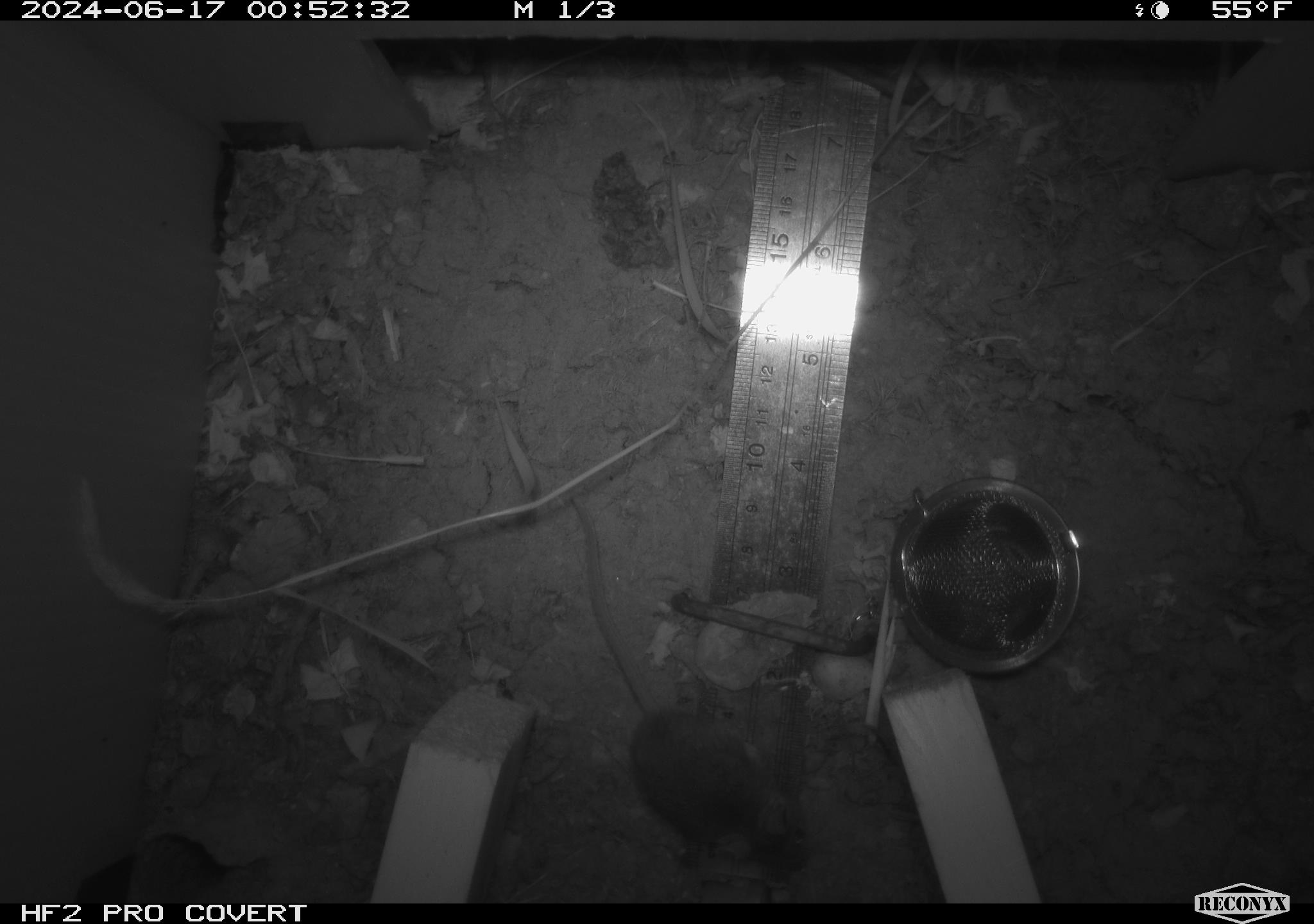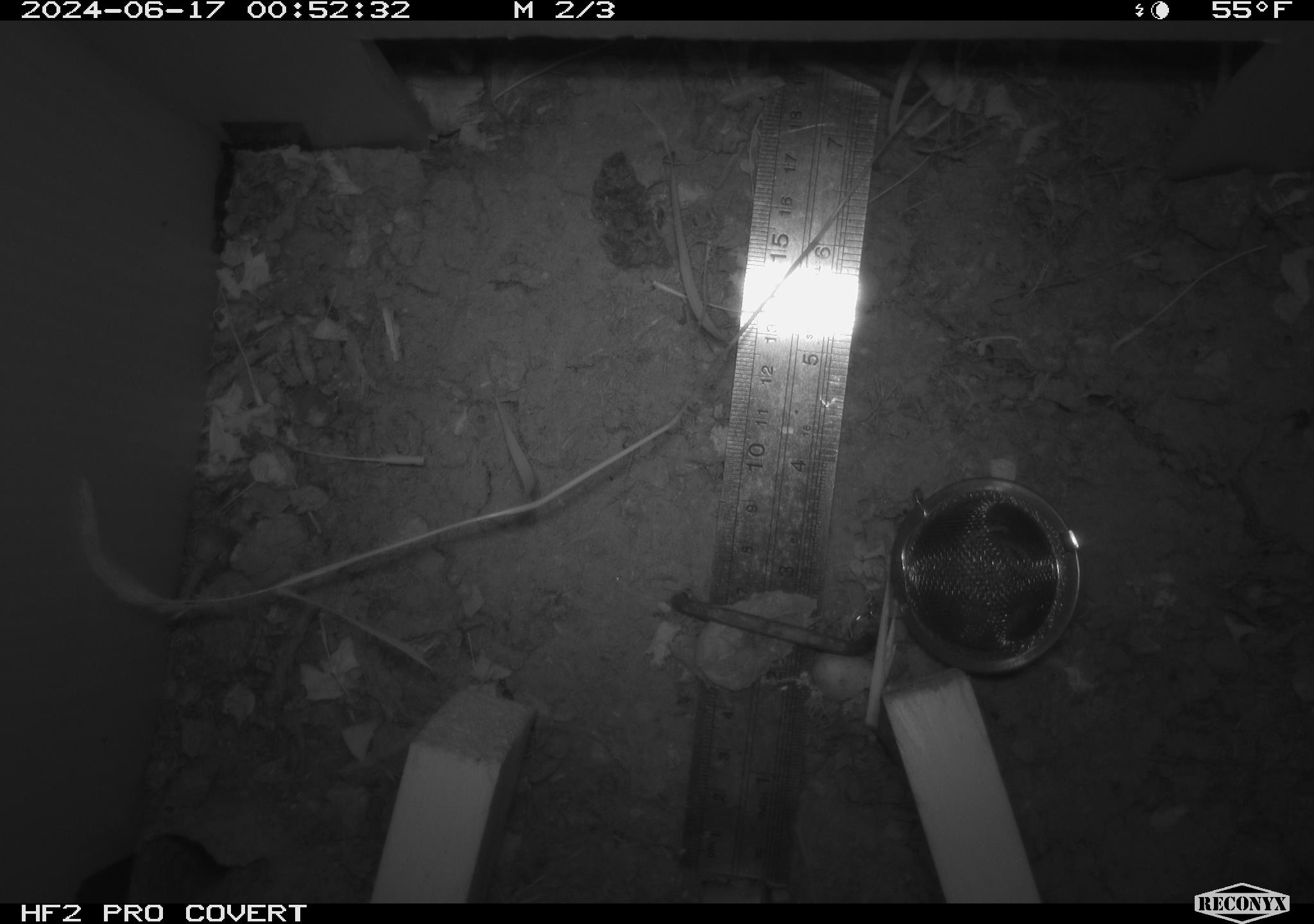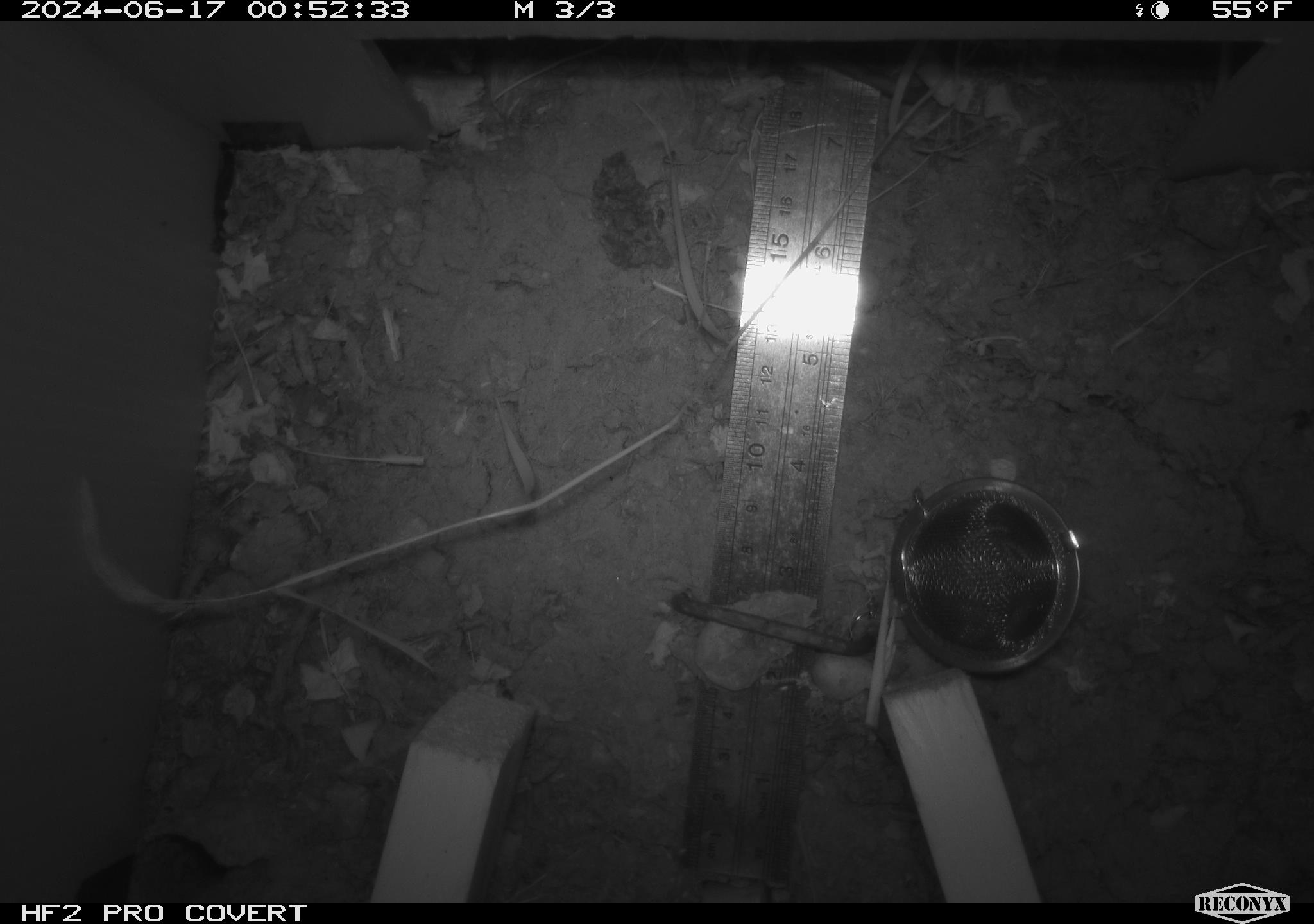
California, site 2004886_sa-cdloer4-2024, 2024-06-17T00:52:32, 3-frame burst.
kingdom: Animalia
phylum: Chordata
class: Mammalia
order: Rodentia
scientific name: Rodentia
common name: rodent